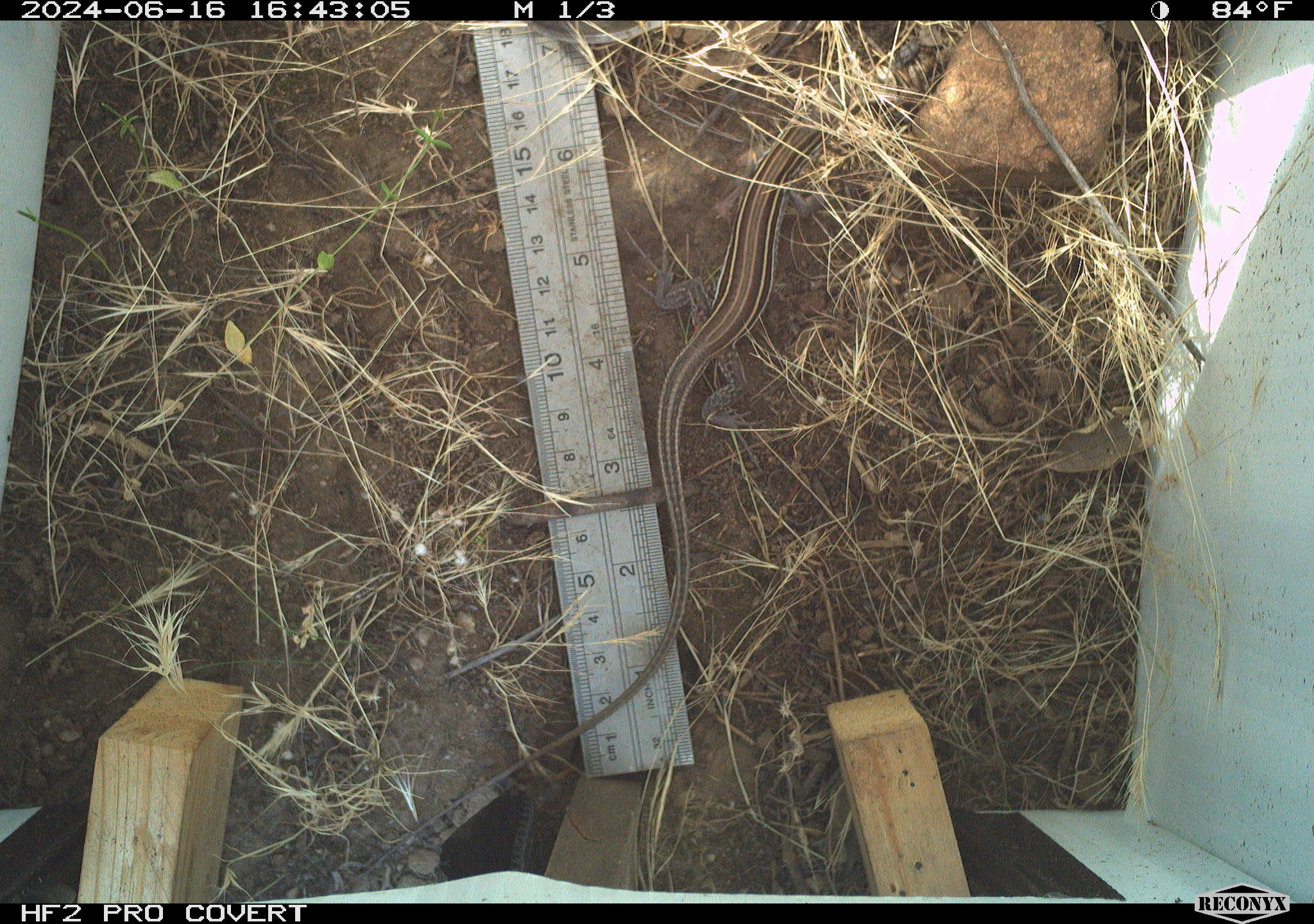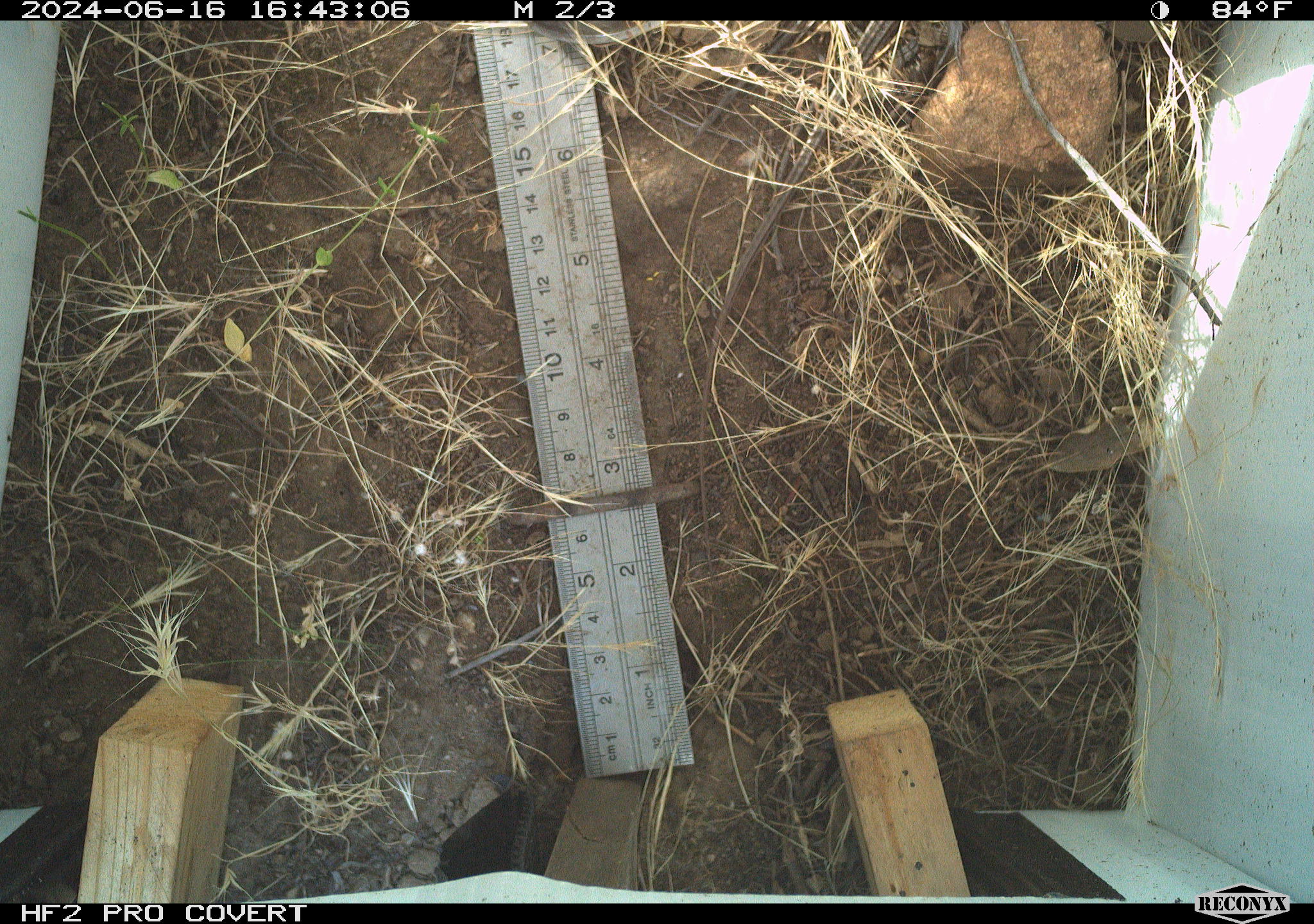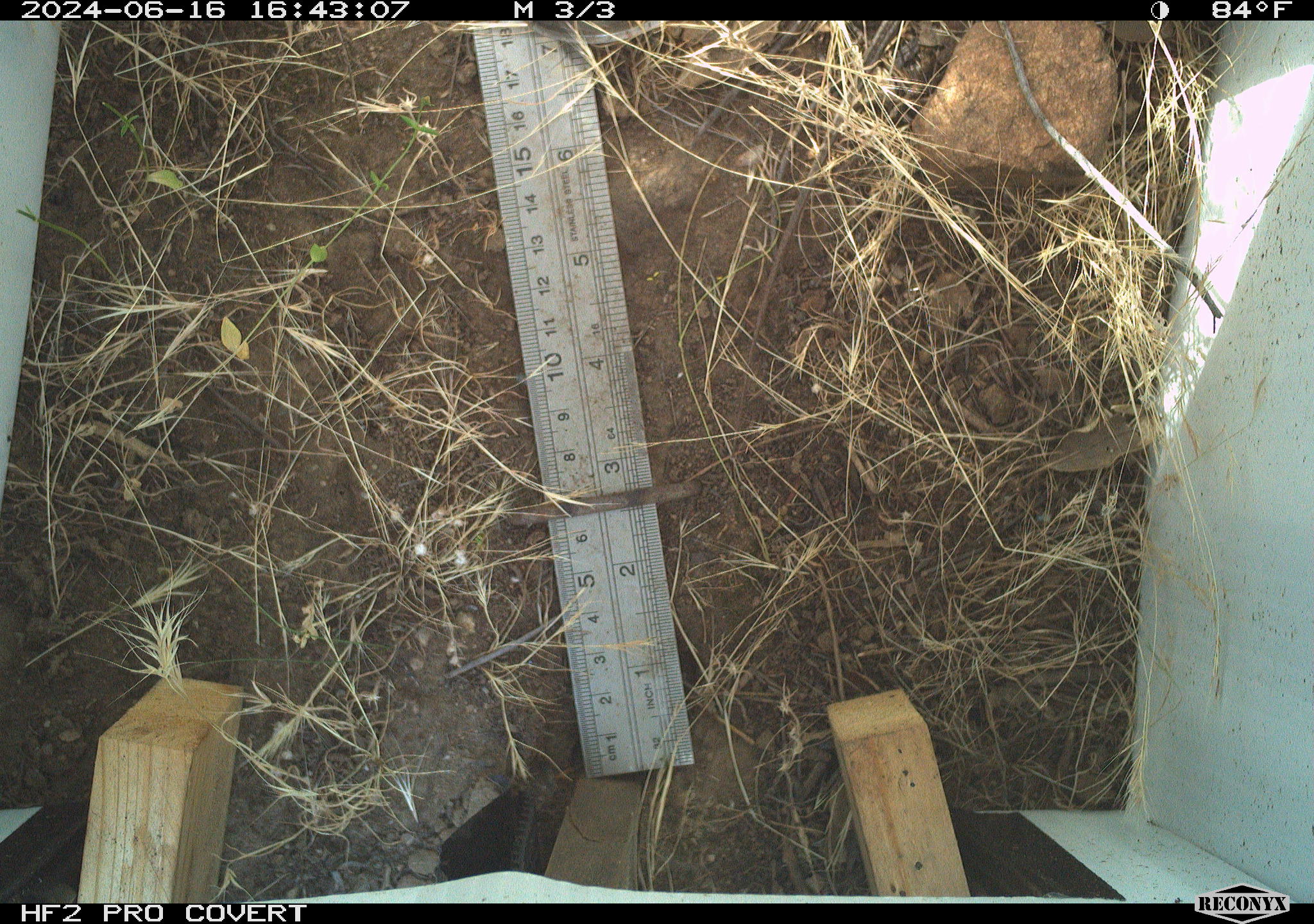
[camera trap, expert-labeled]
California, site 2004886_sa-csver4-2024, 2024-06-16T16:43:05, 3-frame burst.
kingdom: Animalia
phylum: Chordata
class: Reptilia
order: Squamata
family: Teiidae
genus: Aspidoscelis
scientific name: Aspidoscelis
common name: whiptail lizards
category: aspidoscelis species